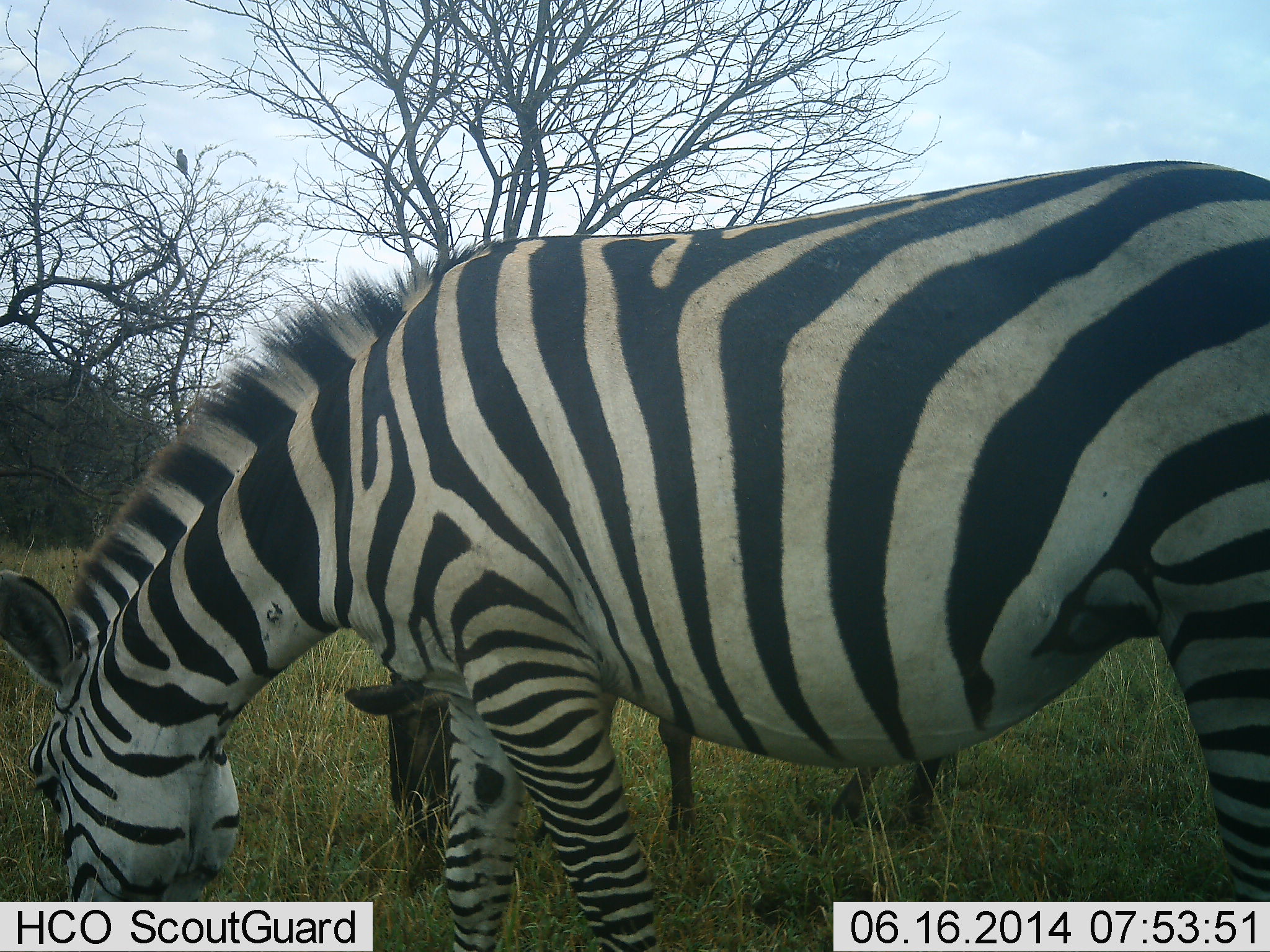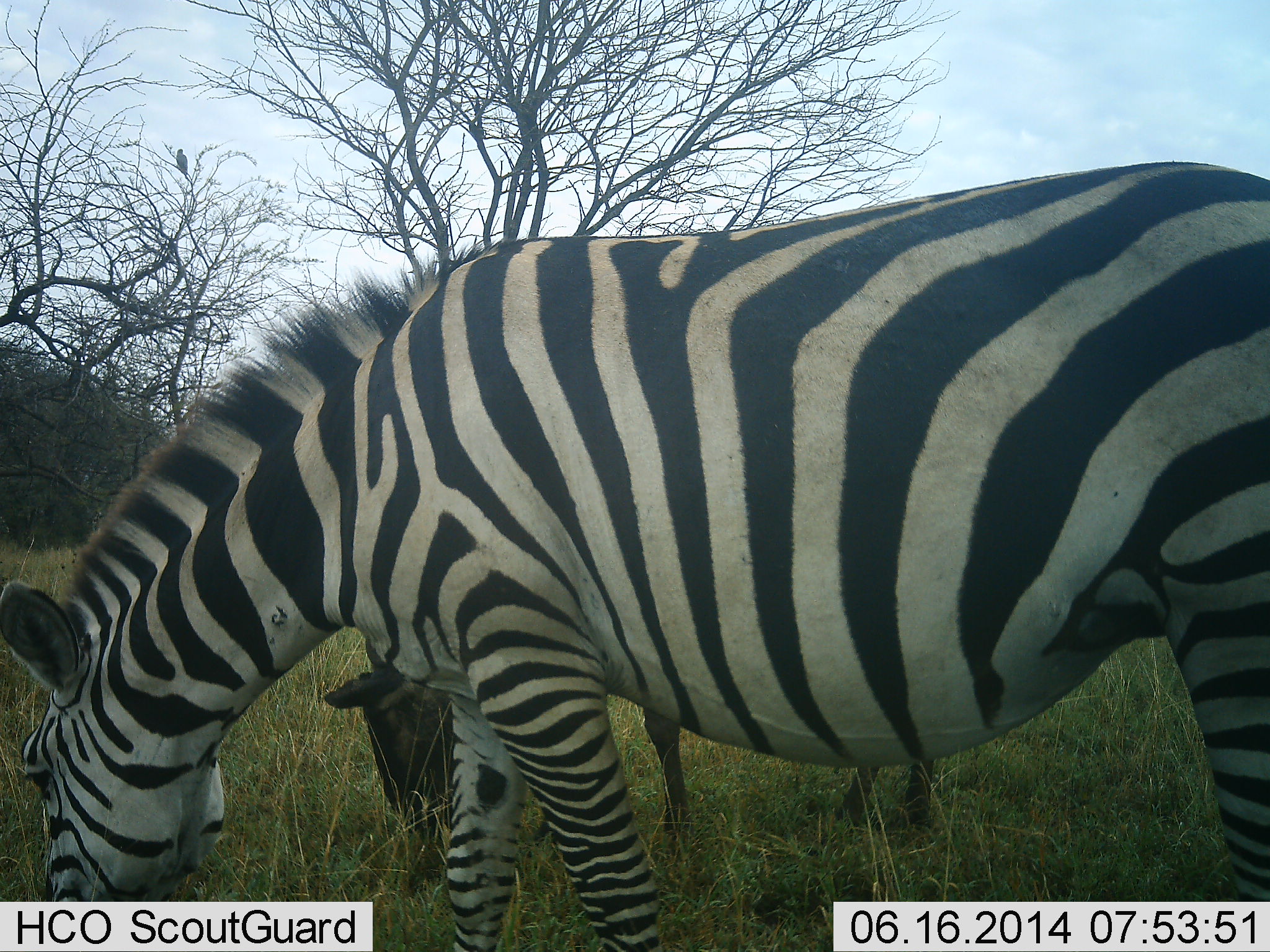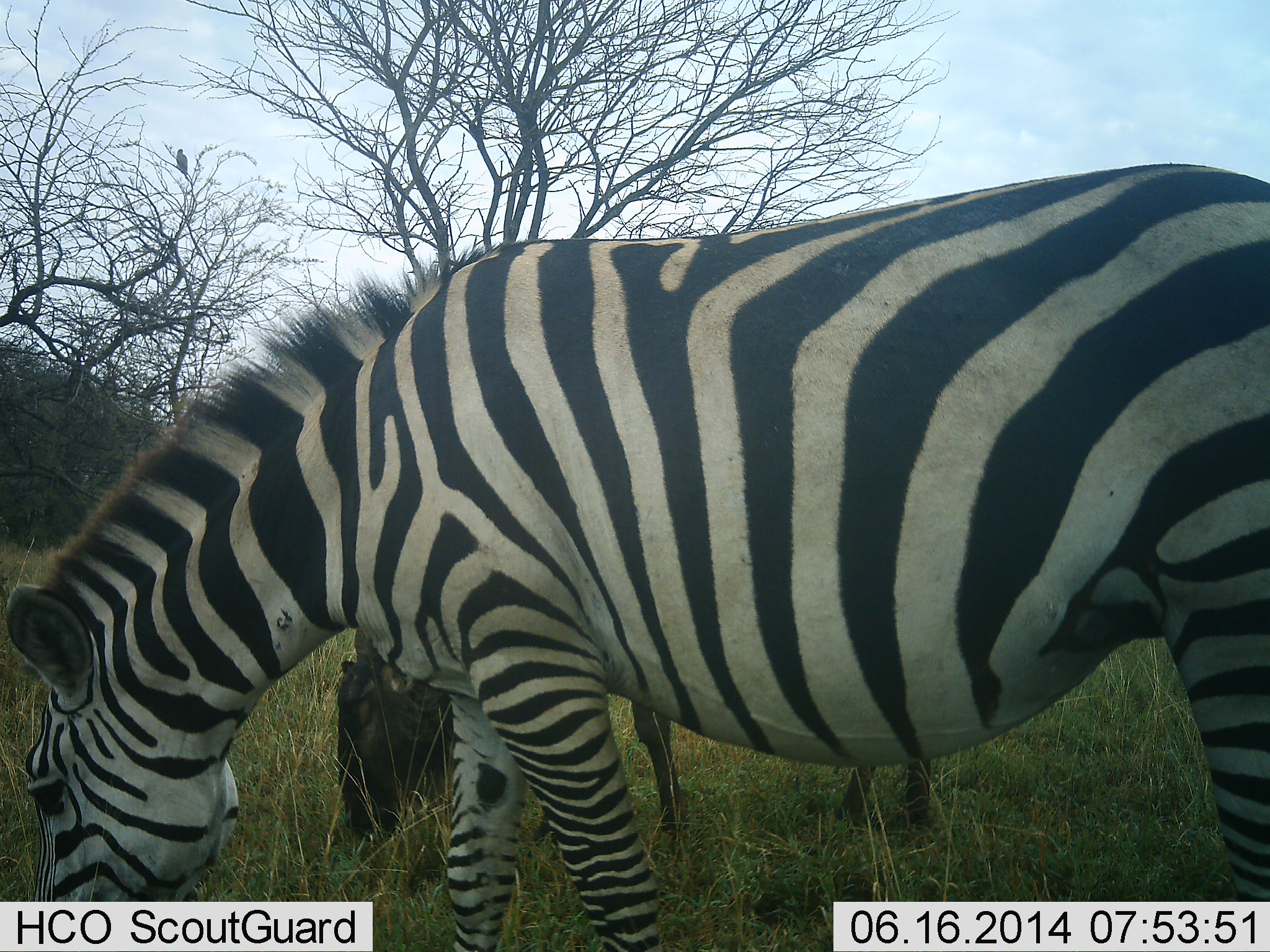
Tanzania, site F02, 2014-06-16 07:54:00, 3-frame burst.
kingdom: Animalia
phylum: Chordata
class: Mammalia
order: Artiodactyla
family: Bovidae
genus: Connochaetes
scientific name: Connochaetes taurinus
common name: blue wildebeest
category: wildebeest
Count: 1.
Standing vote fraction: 19%.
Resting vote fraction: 0%.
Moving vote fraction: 0%.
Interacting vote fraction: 0%.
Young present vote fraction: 0%.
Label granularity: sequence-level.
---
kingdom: Animalia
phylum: Chordata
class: Mammalia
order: Perissodactyla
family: Equidae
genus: Equus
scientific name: Equus quagga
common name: plains zebra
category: zebra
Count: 1.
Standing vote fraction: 22%.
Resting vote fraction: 0%.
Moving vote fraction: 0%.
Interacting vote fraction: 0%.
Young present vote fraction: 4%.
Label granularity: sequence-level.